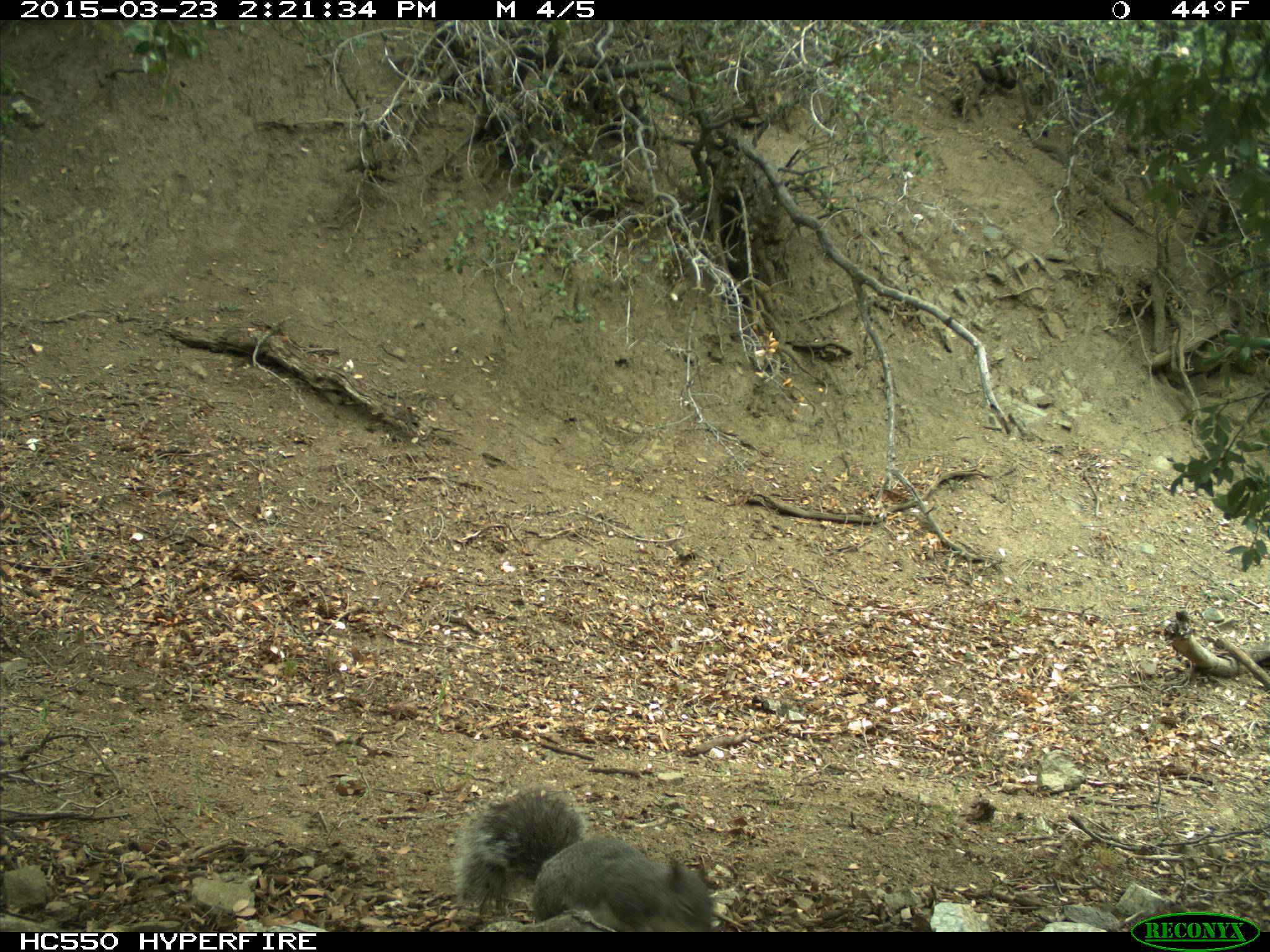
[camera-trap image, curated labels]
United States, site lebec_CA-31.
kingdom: Animalia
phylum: Chordata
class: Mammalia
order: Rodentia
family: Sciuridae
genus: Sciurus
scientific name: Sciurus carolinensis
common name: eastern gray squirrel